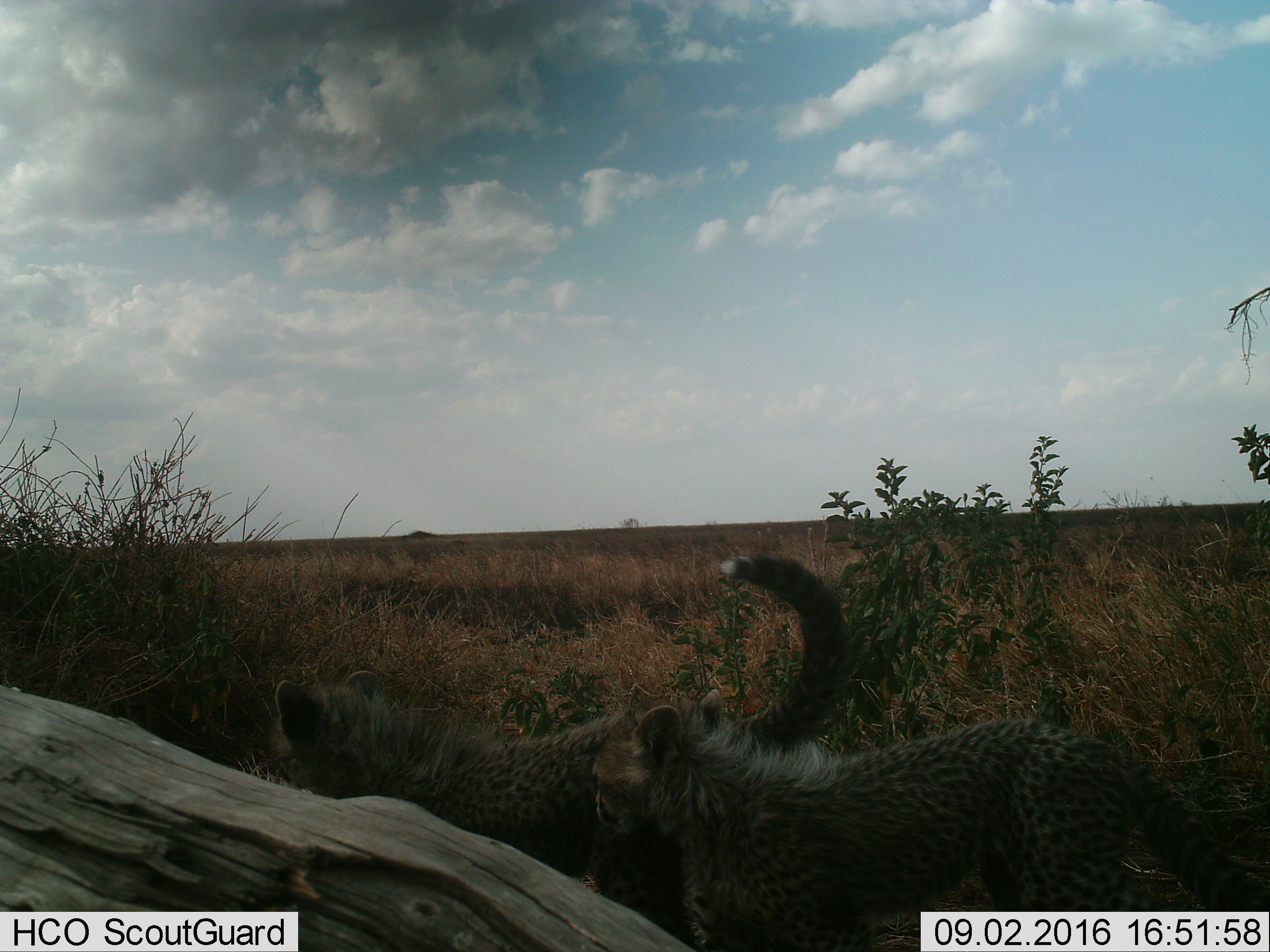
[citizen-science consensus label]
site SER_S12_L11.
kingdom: Animalia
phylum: Chordata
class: Mammalia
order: Carnivora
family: Felidae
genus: Acinonyx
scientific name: Acinonyx jubatus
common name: cheetah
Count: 2.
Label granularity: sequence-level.